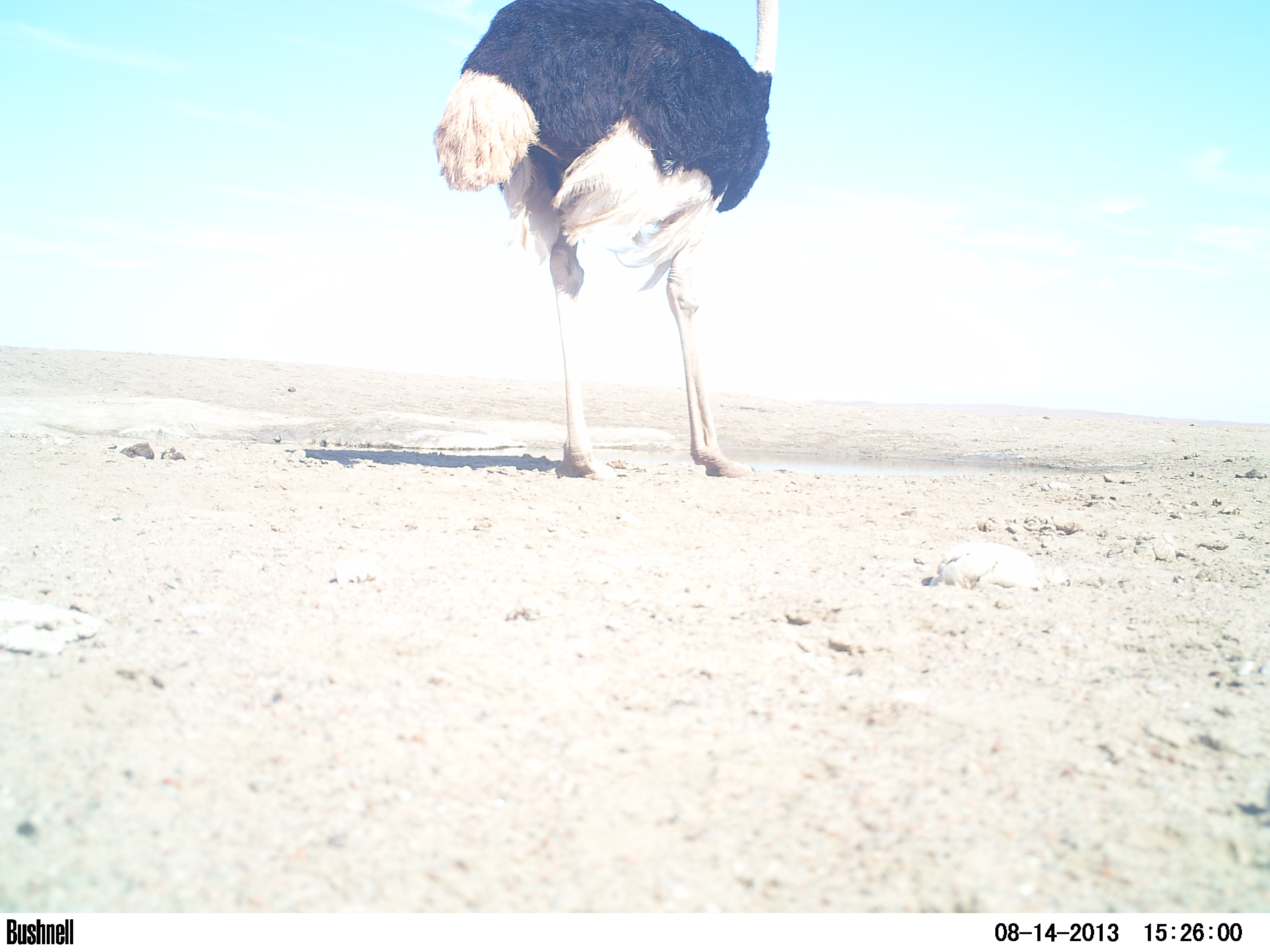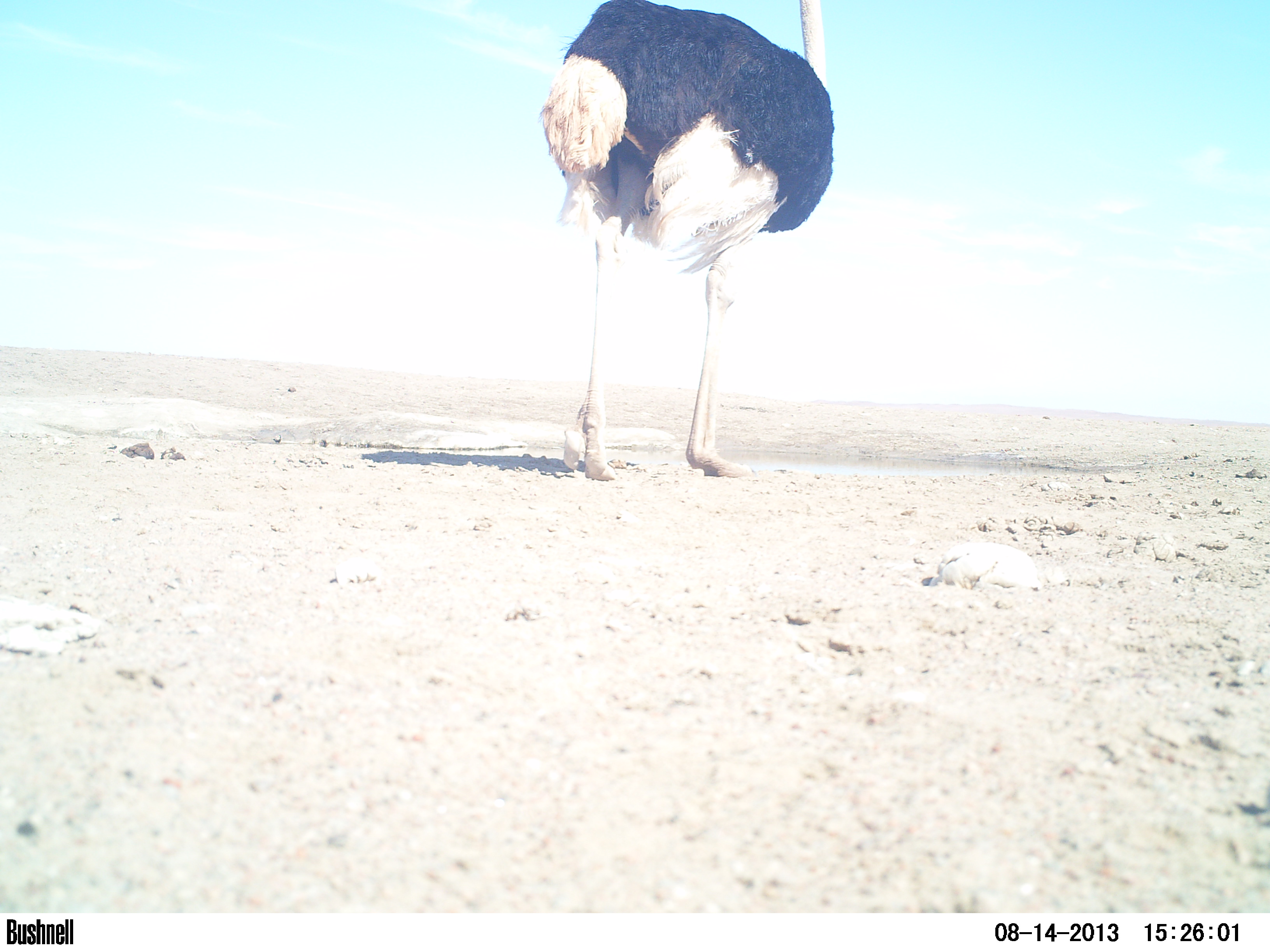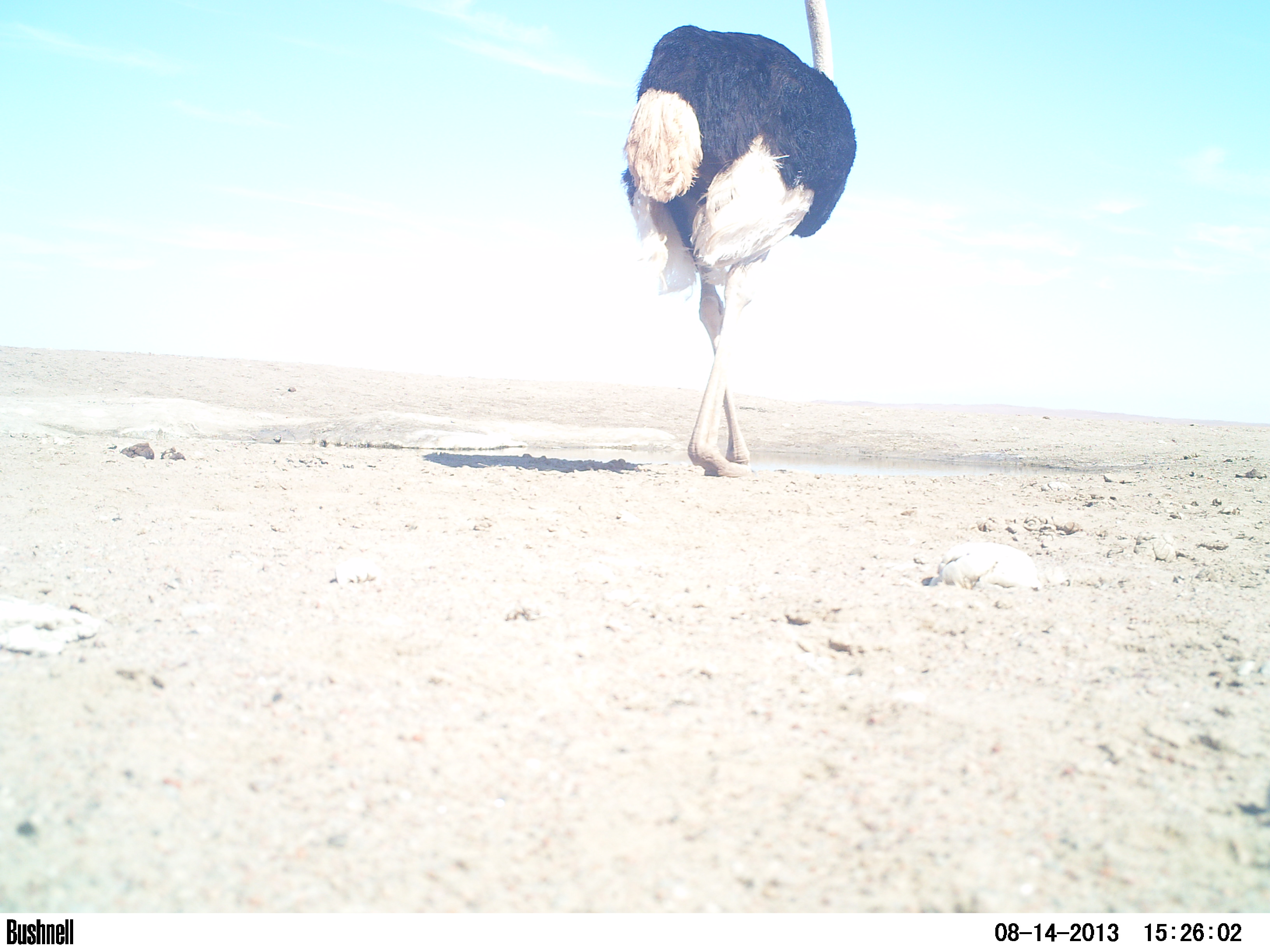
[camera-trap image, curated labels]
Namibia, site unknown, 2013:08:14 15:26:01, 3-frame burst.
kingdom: Animalia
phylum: Chordata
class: Aves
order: Struthioniformes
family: Struthionidae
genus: Struthio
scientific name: Struthio camelus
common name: common ostrich